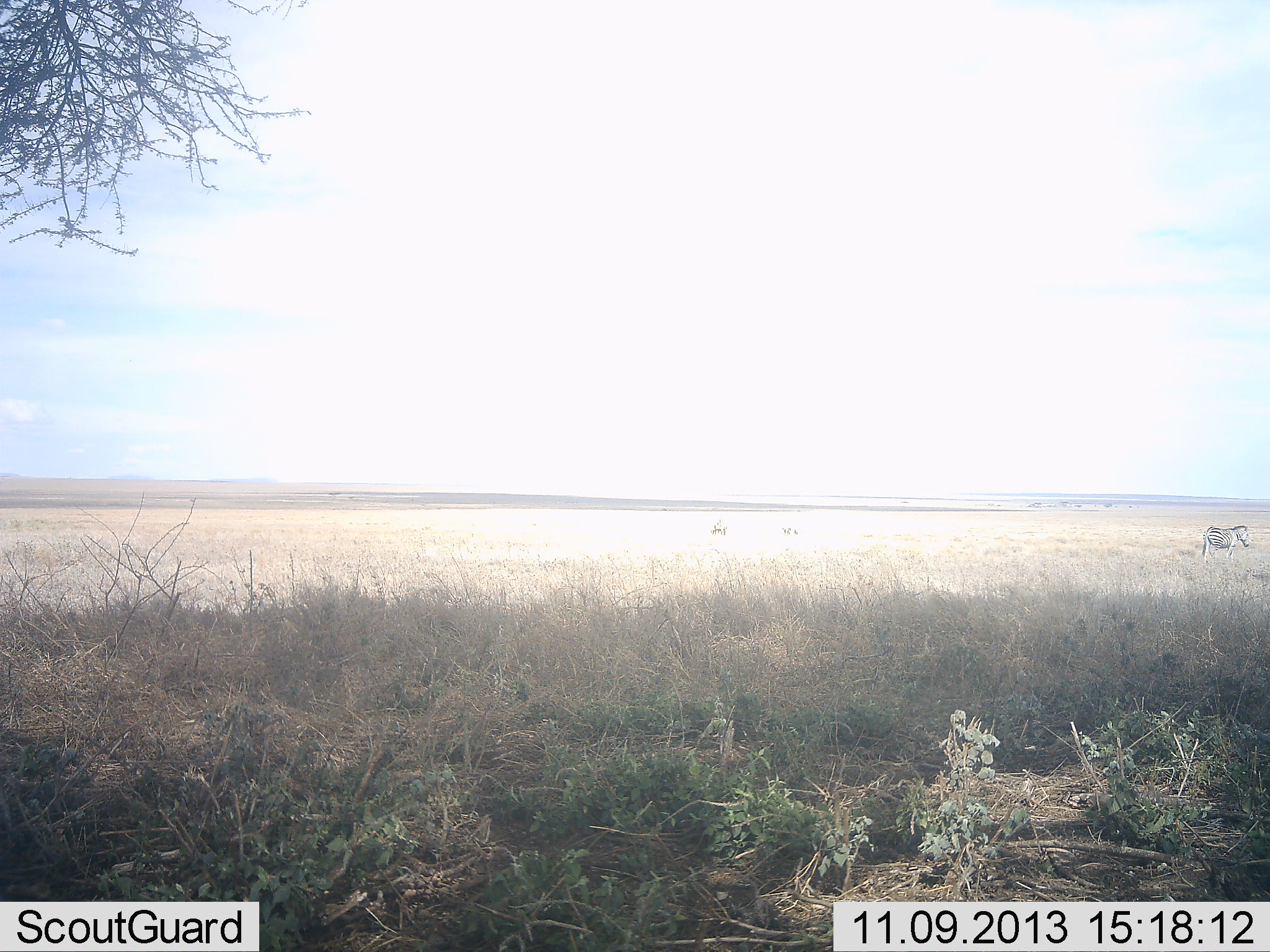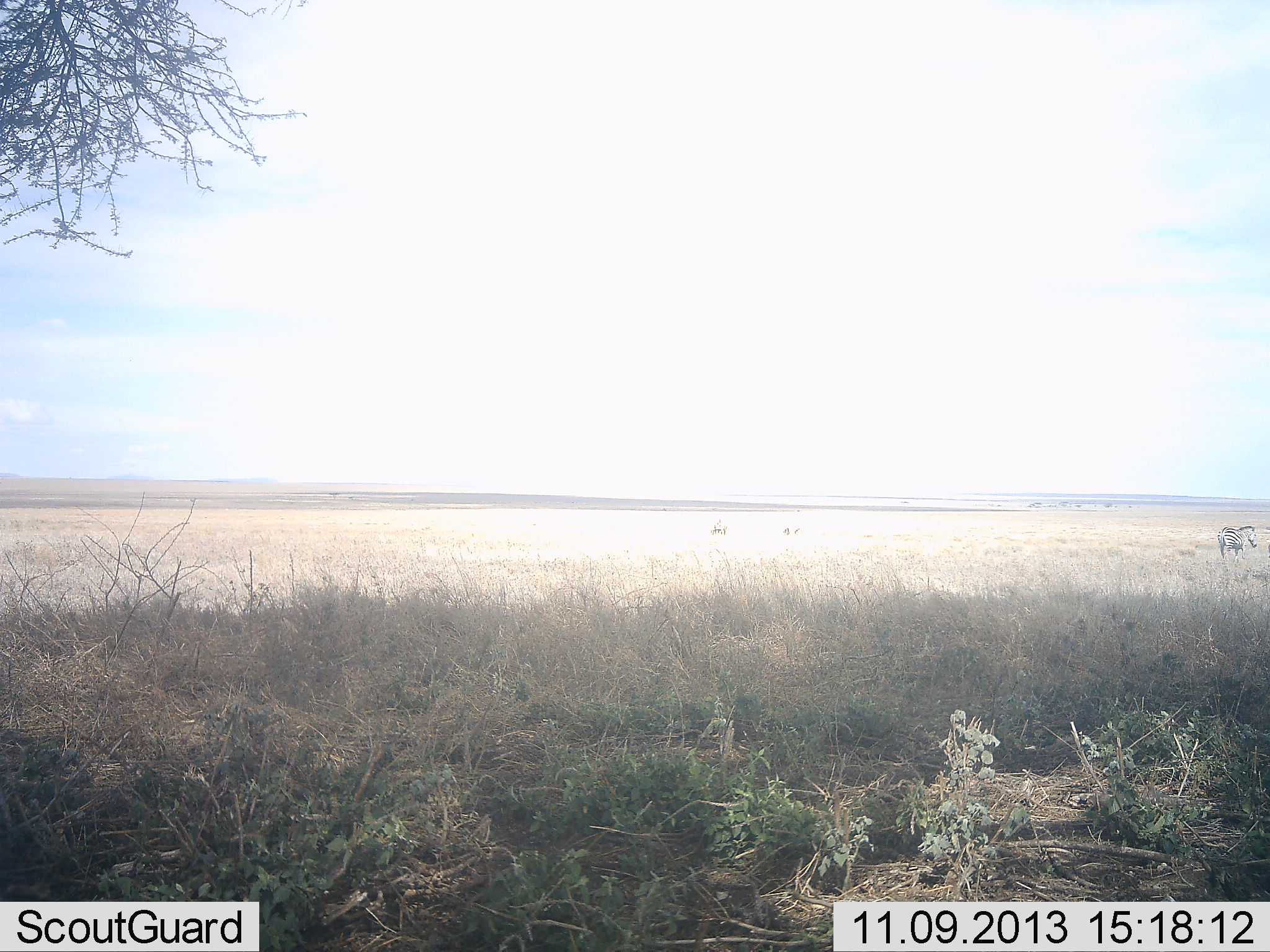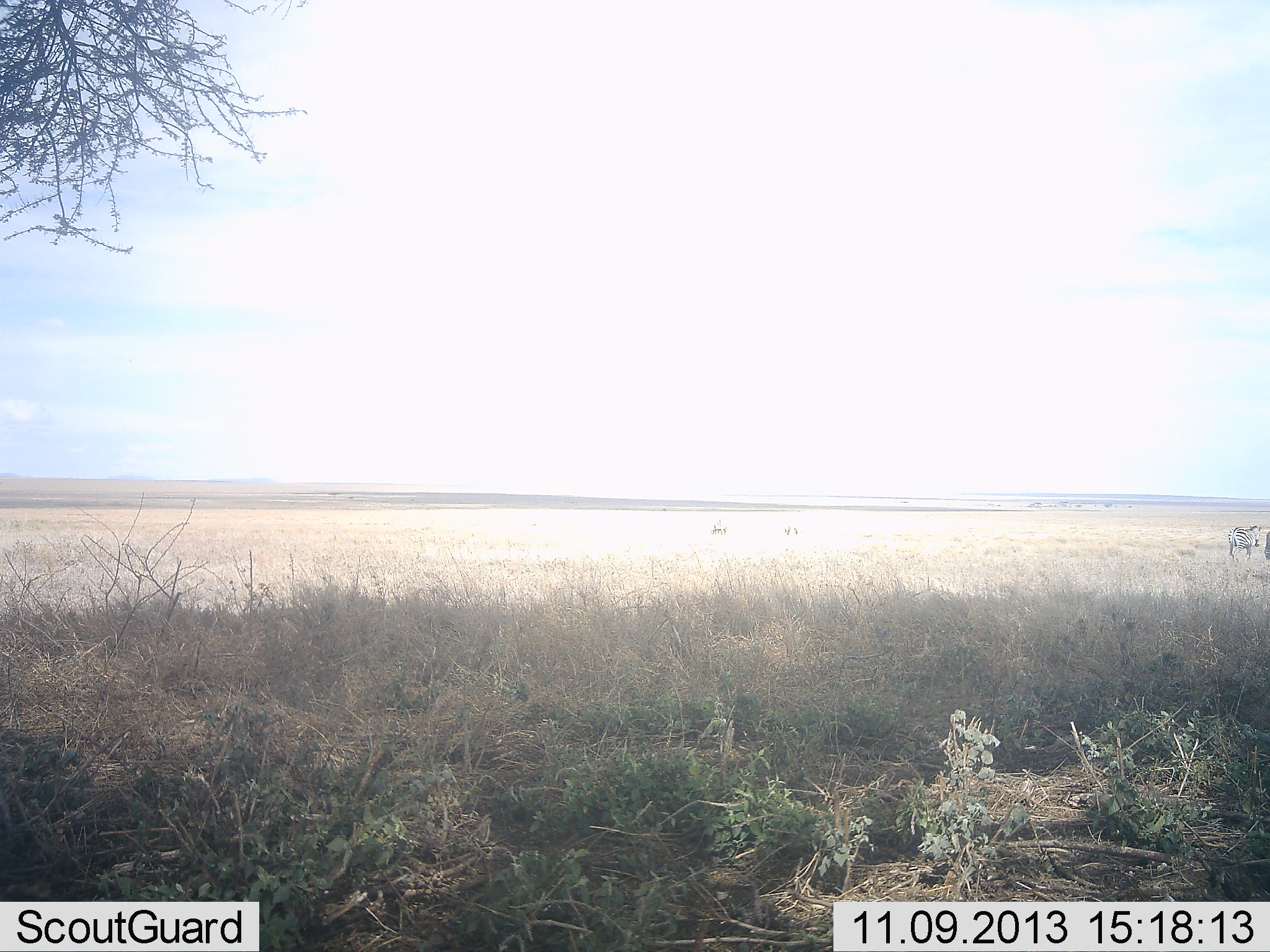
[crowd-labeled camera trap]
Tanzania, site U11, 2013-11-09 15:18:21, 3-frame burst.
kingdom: Animalia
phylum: Chordata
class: Mammalia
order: Perissodactyla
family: Equidae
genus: Equus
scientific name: Equus quagga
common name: plains zebra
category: zebra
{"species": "zebra (plains zebra) (Equus quagga)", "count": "1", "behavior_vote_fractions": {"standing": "13%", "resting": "0%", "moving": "91%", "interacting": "0%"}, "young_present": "0%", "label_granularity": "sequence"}